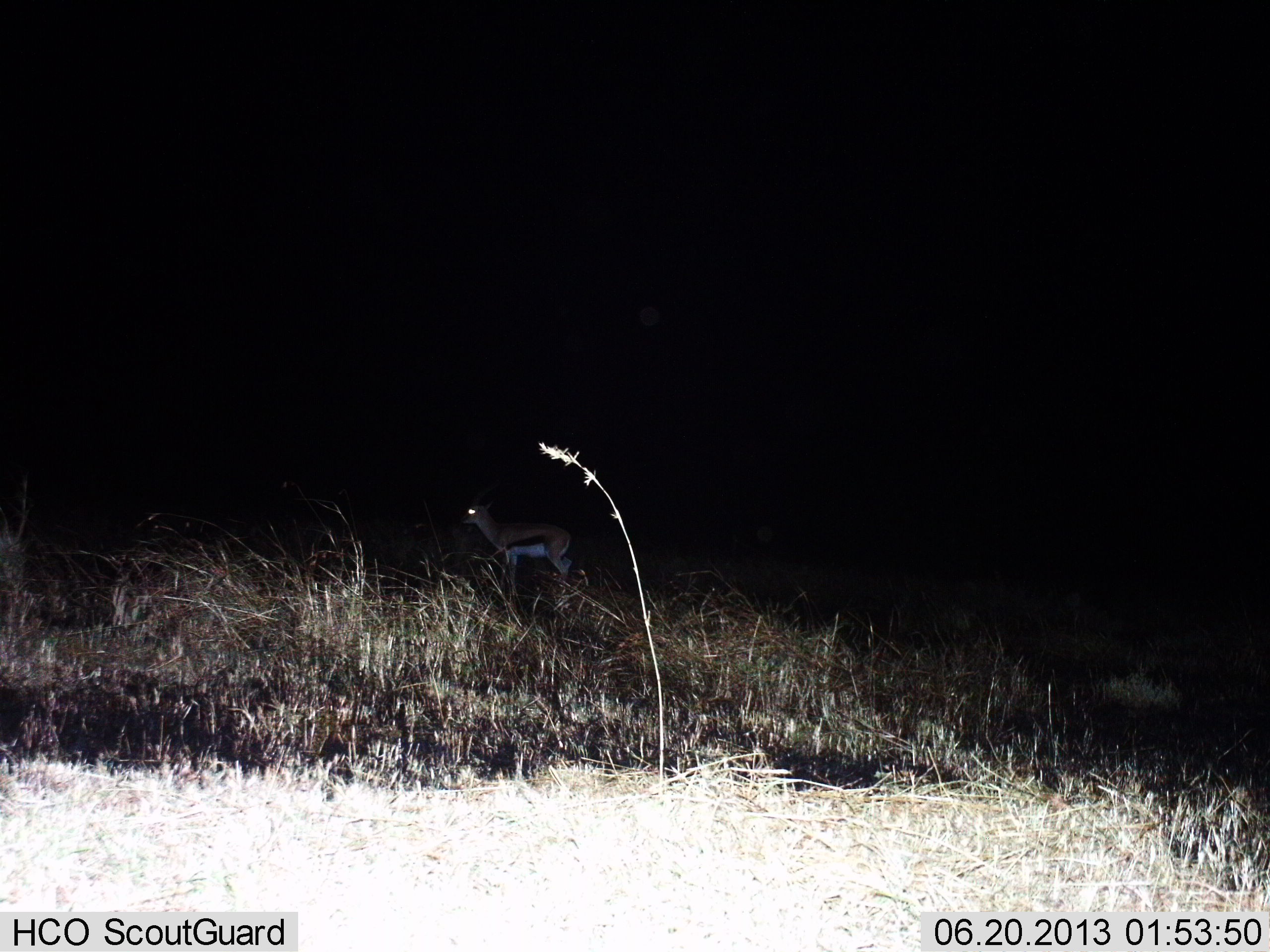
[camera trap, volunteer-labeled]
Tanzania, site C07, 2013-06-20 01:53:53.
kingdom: Animalia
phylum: Chordata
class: Mammalia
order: Artiodactyla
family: Bovidae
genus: Eudorcas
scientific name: Eudorcas thomsonii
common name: thomson's gazelle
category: gazellethomsons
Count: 1.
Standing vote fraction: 81%.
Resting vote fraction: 0%.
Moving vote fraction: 19%.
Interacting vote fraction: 0%.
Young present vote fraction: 0%.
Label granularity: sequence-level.